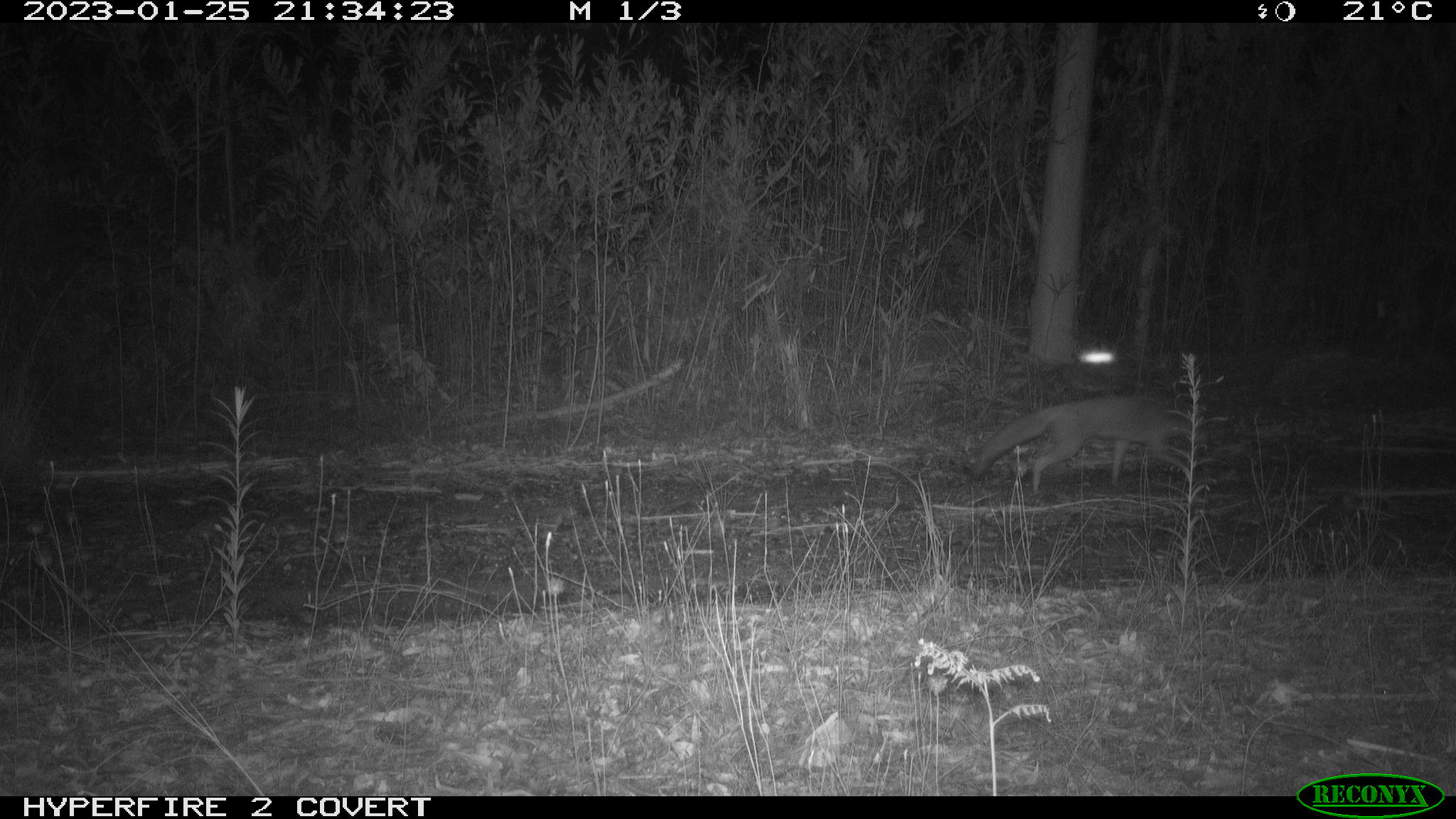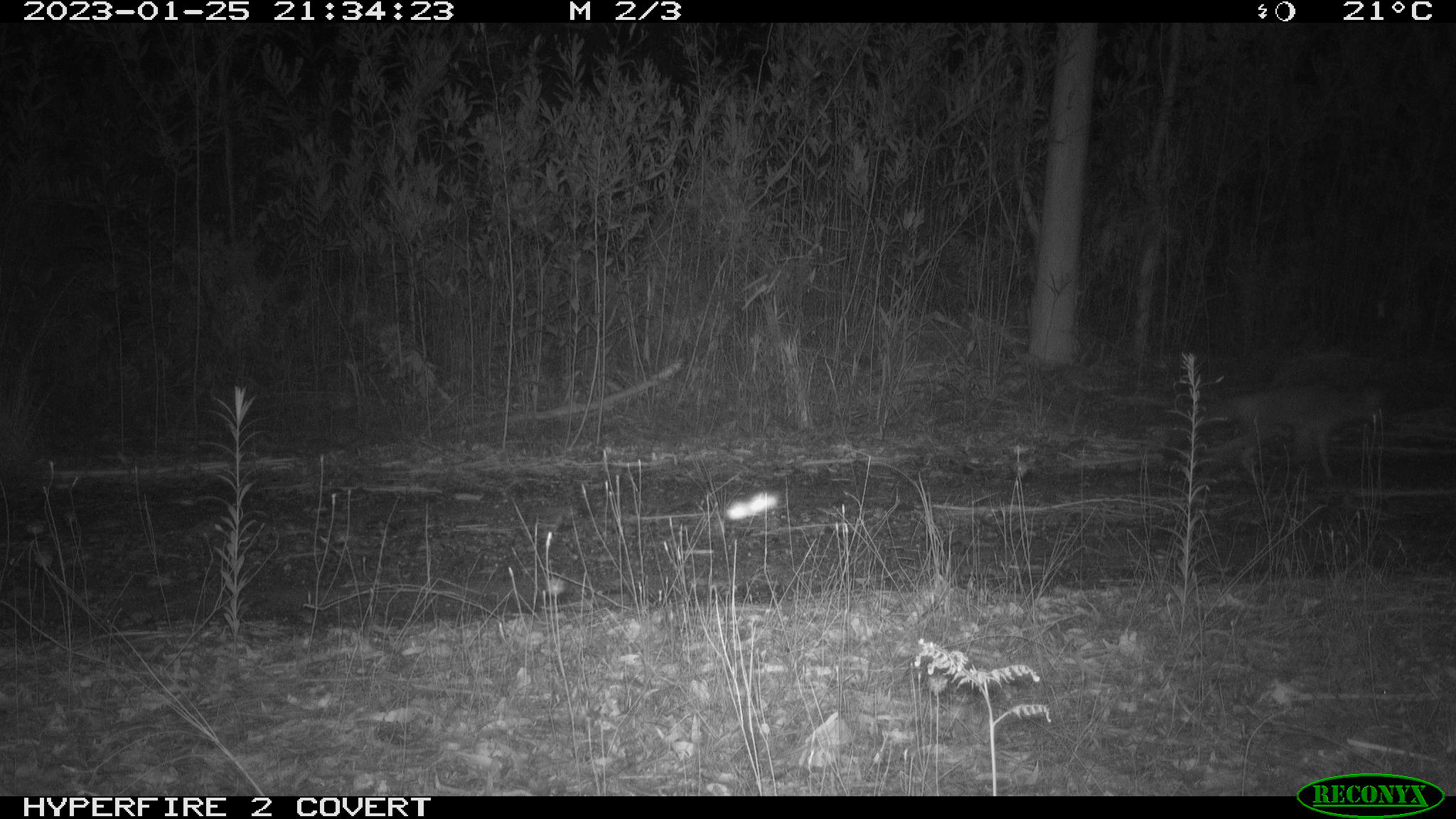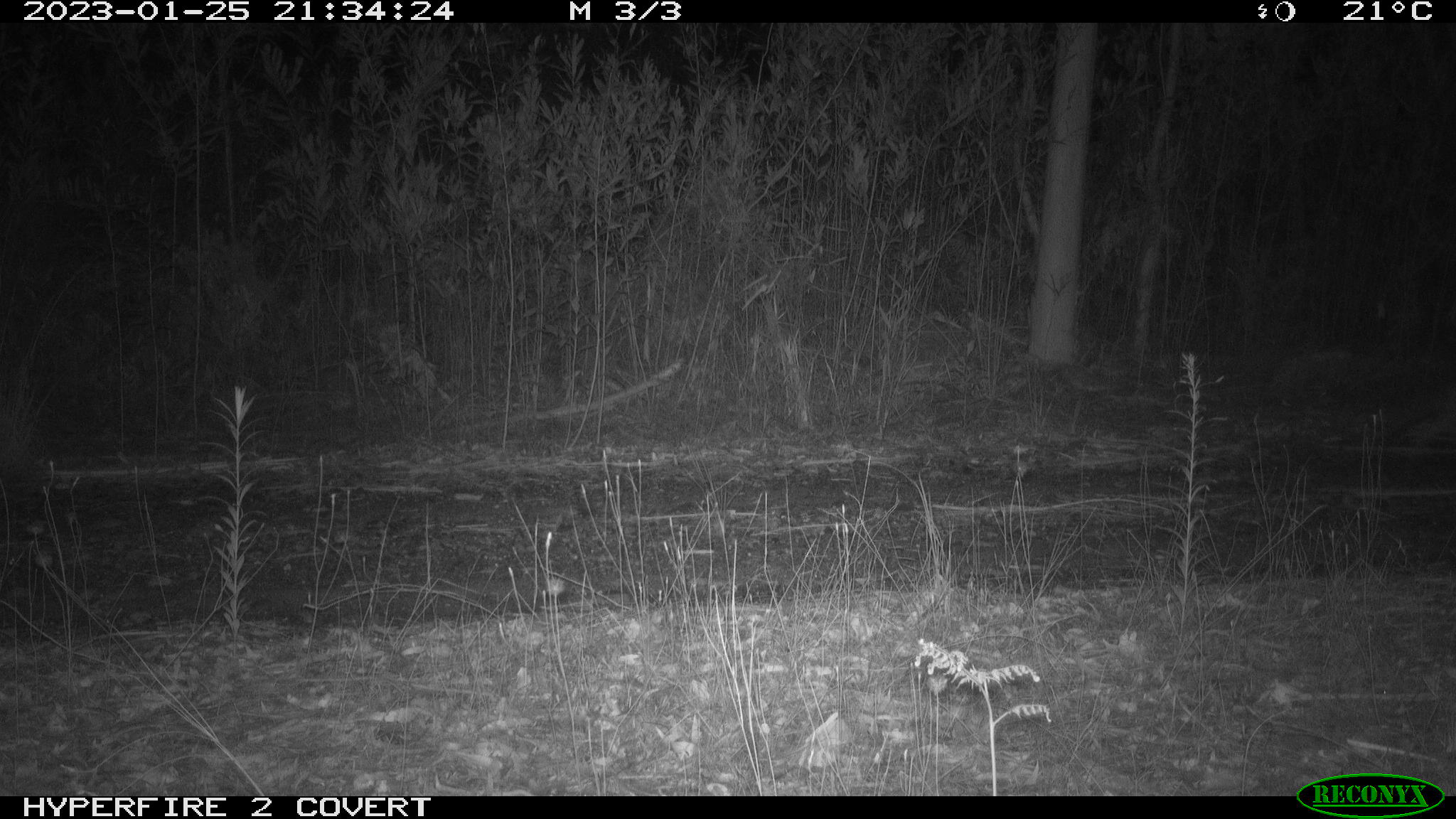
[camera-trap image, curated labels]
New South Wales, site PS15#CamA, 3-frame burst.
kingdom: Animalia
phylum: Chordata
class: Mammalia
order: Carnivora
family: Canidae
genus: Vulpes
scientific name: Vulpes vulpes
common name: red fox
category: fox